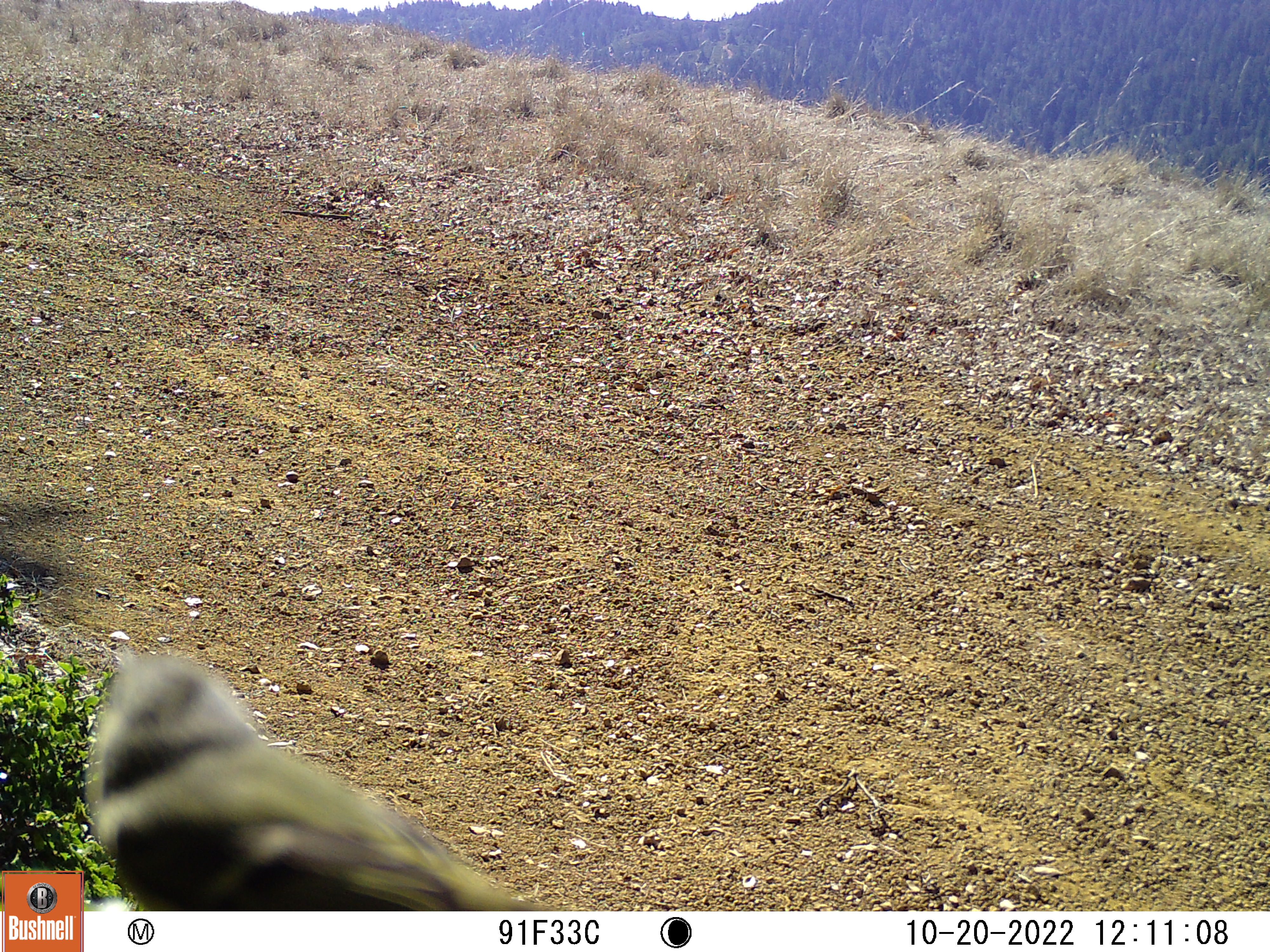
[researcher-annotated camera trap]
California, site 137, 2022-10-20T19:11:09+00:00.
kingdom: Animalia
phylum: Chordata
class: Aves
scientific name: Aves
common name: bird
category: unknown bird